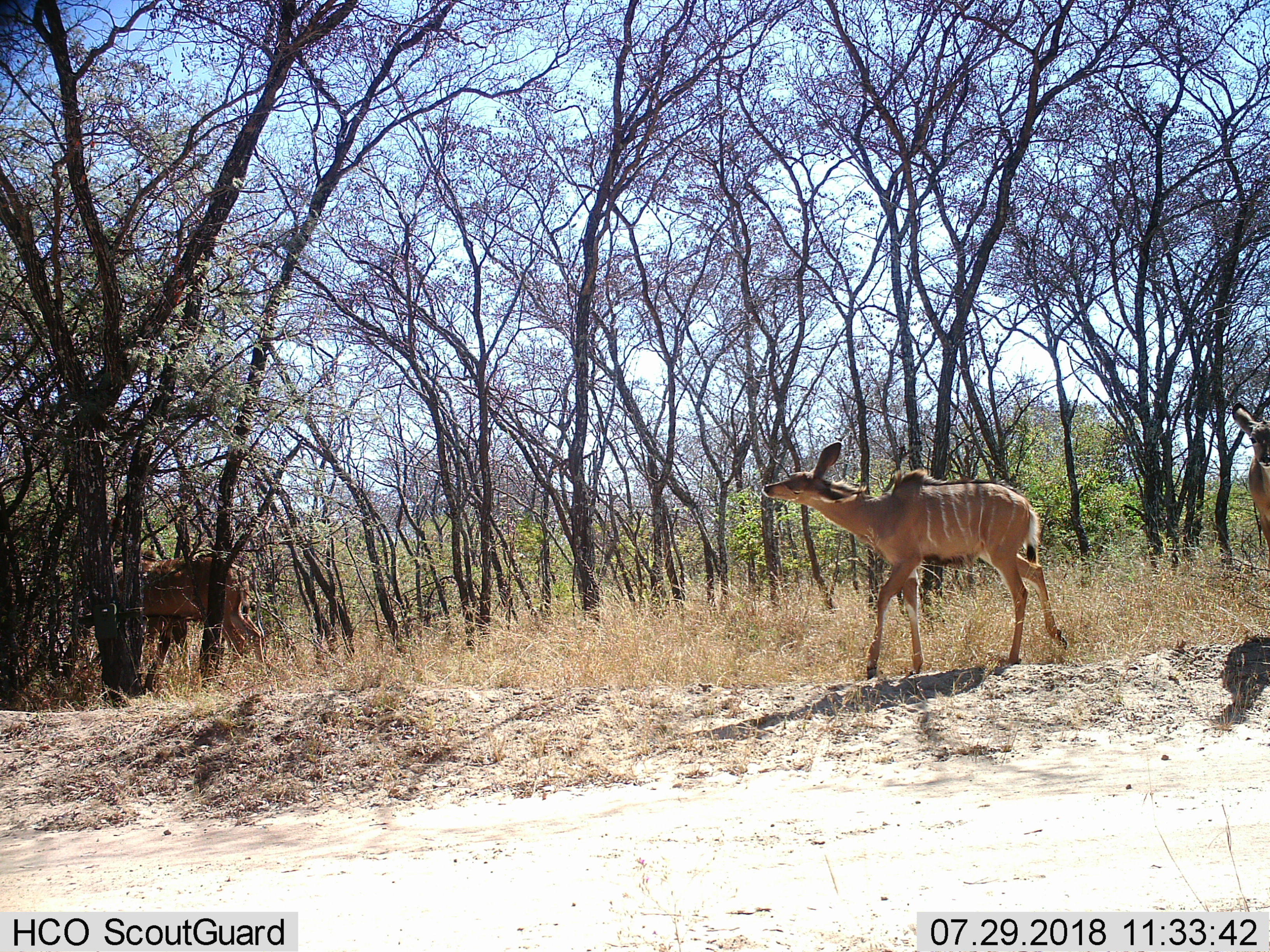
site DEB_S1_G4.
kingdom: Animalia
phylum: Chordata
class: Mammalia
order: Artiodactyla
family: Bovidae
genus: Tragelaphus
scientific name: Tragelaphus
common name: kudu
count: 3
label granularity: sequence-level